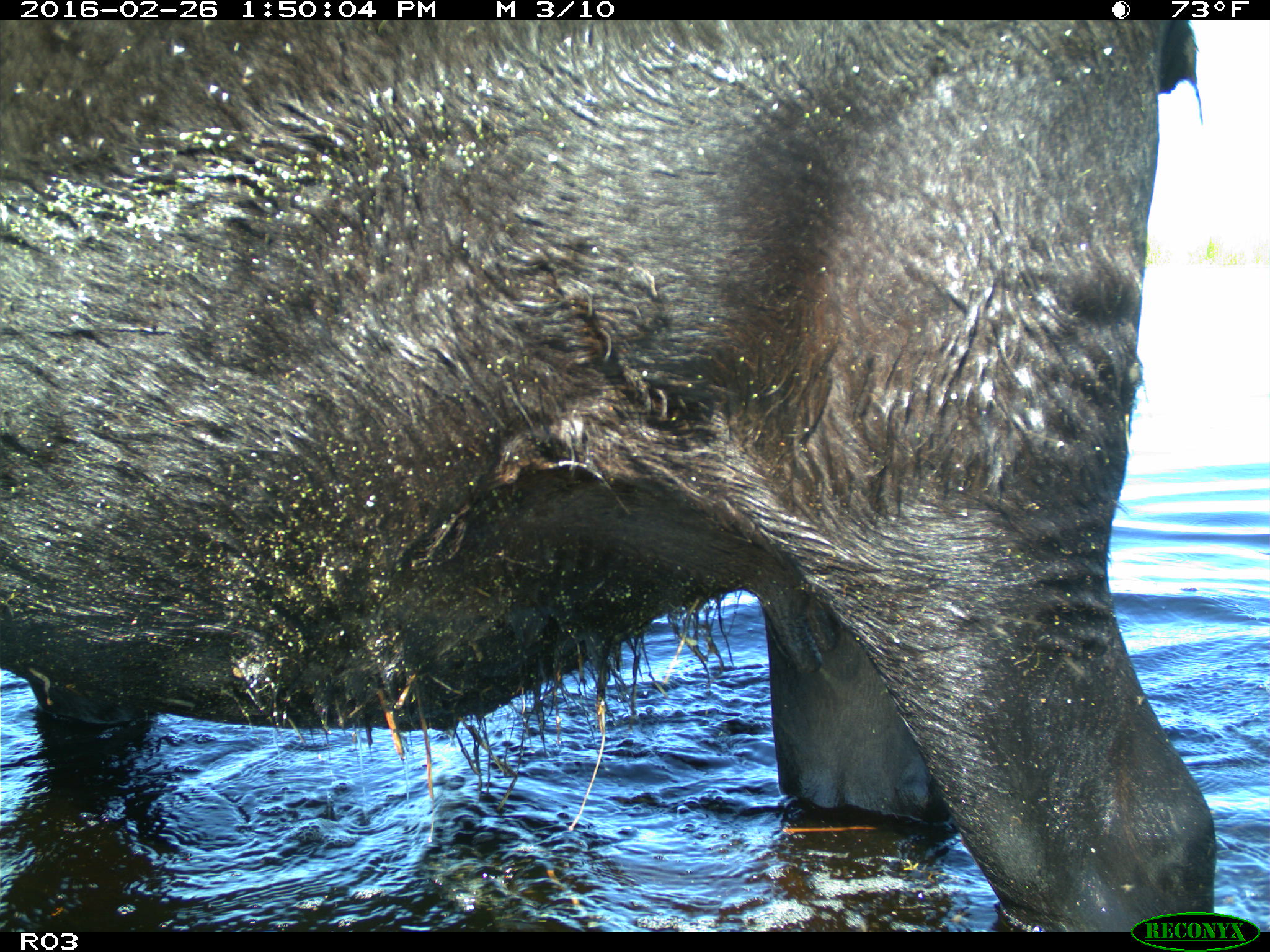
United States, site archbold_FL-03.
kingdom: Animalia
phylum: Chordata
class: Mammalia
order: Artiodactyla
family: Bovidae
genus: Bos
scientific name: Bos taurus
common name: domestic cow